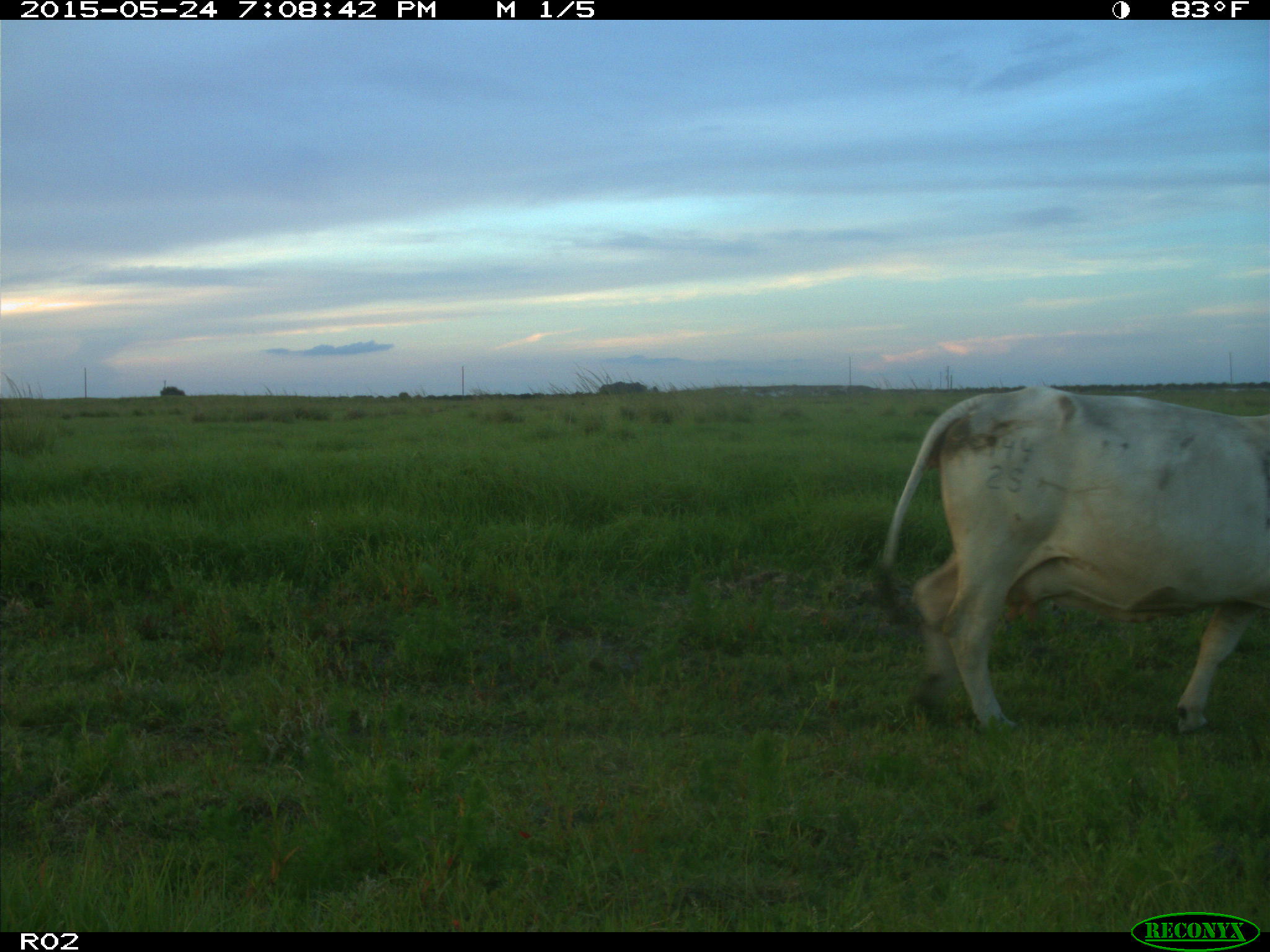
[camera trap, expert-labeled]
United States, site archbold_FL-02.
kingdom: Animalia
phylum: Chordata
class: Mammalia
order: Artiodactyla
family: Bovidae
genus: Bos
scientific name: Bos taurus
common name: domestic cow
Bos taurus (domestic cow).